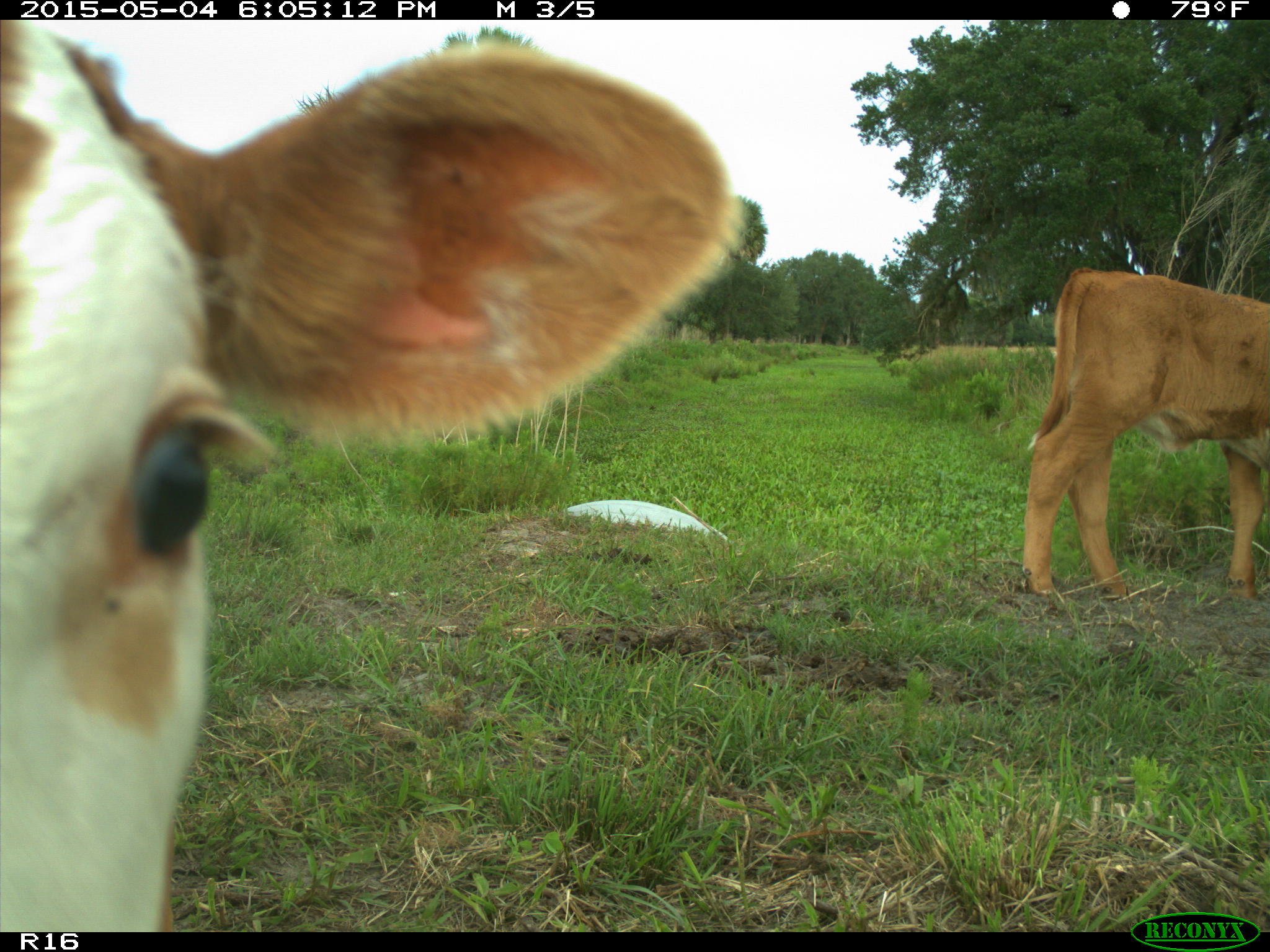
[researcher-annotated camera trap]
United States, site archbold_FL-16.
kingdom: Animalia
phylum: Chordata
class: Mammalia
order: Artiodactyla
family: Bovidae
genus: Bos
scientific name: Bos taurus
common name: domestic cow